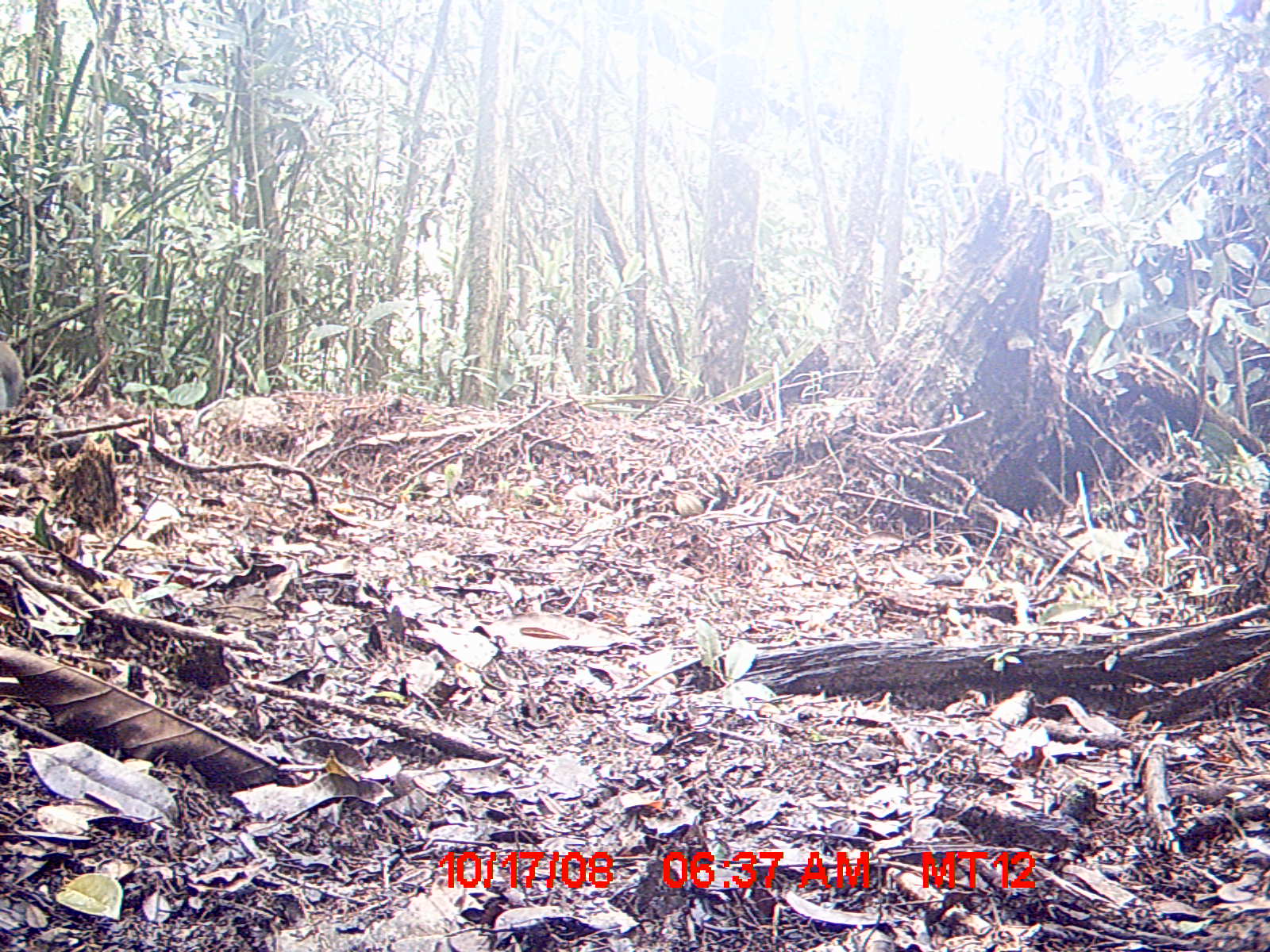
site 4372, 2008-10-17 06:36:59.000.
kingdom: Animalia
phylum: Chordata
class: Aves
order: Cuculiformes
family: Cuculidae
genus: Coua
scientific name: Coua serriana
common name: red-breasted coua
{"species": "Coua serriana (red-breasted coua)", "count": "1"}